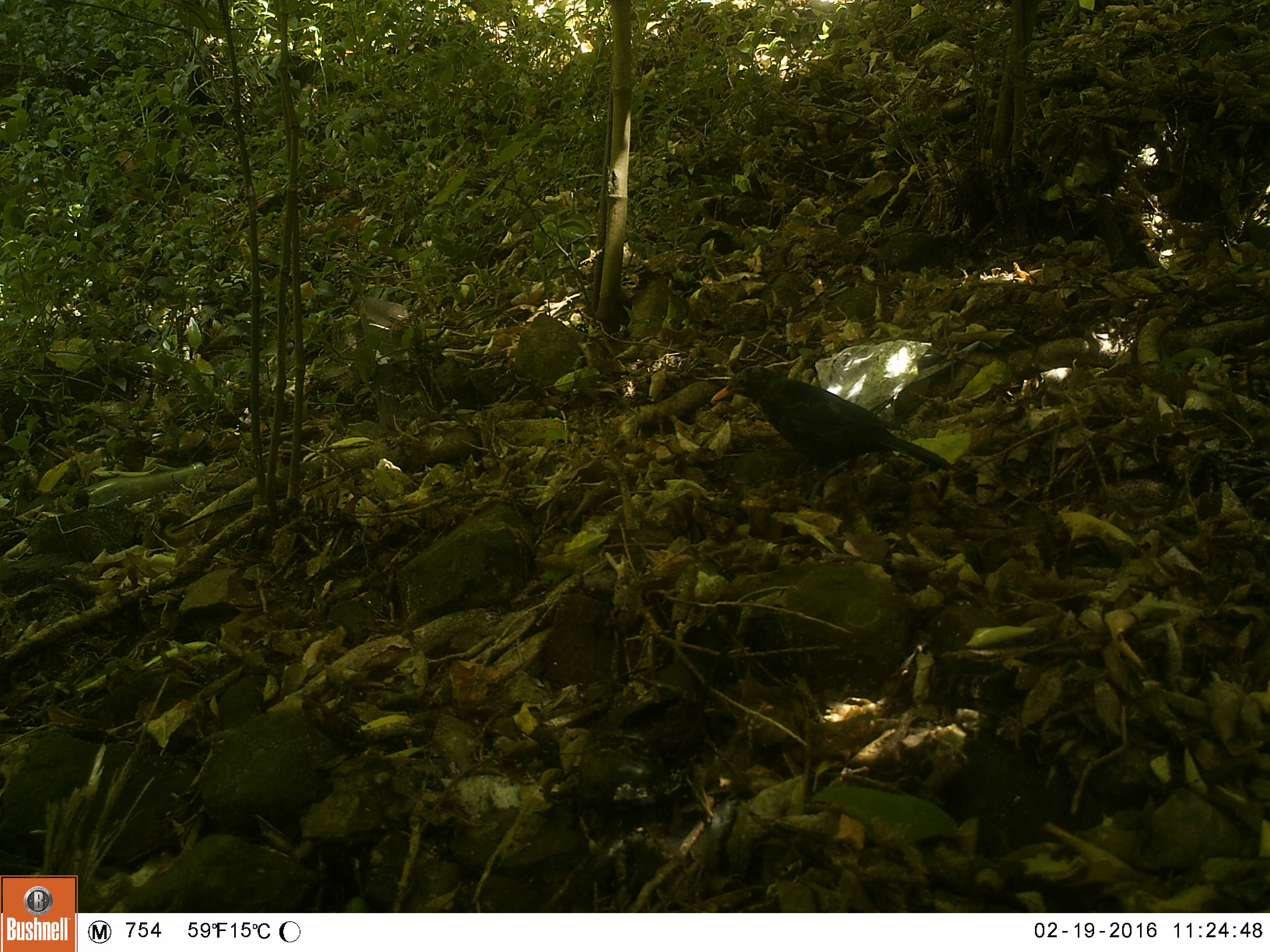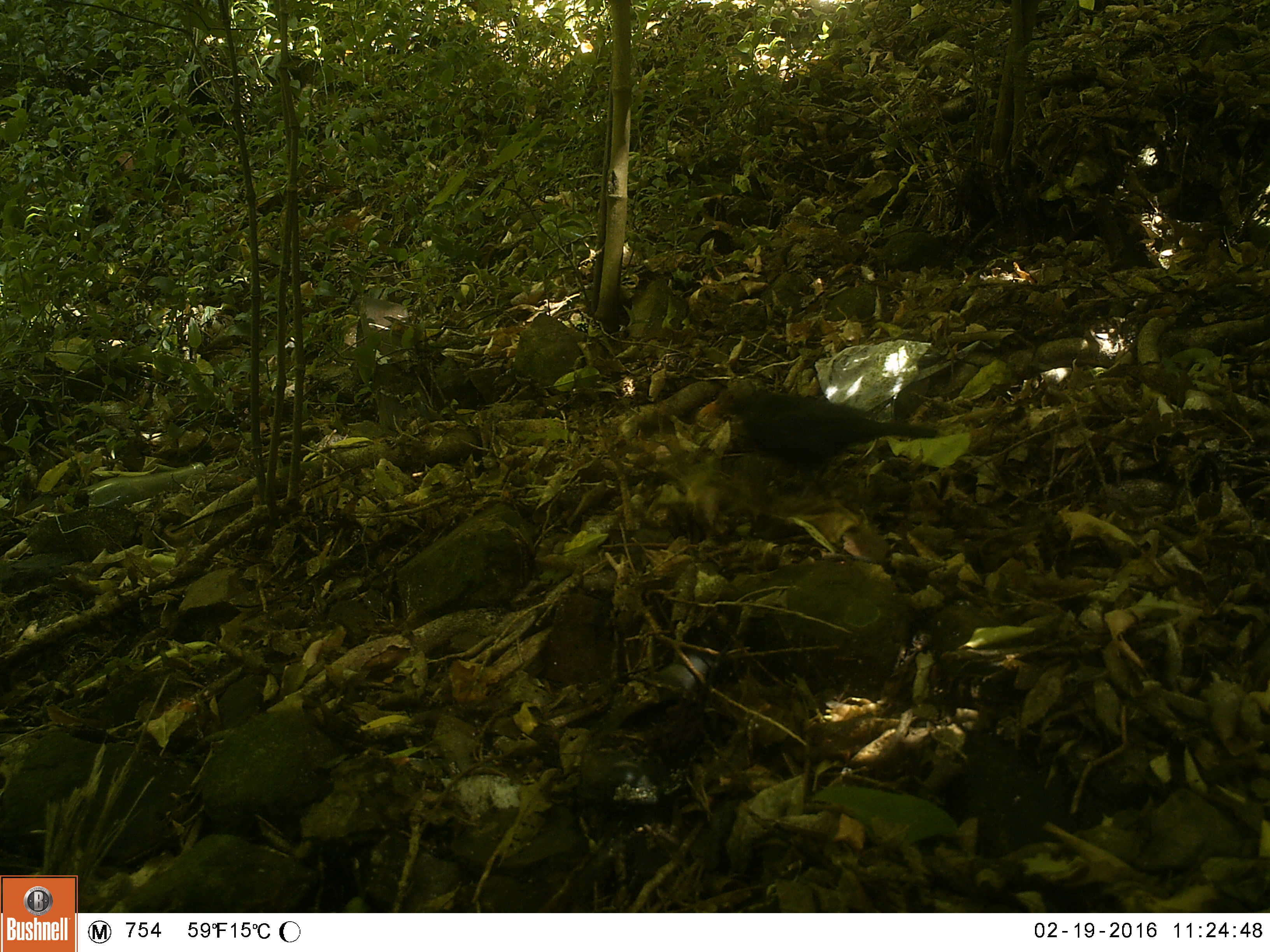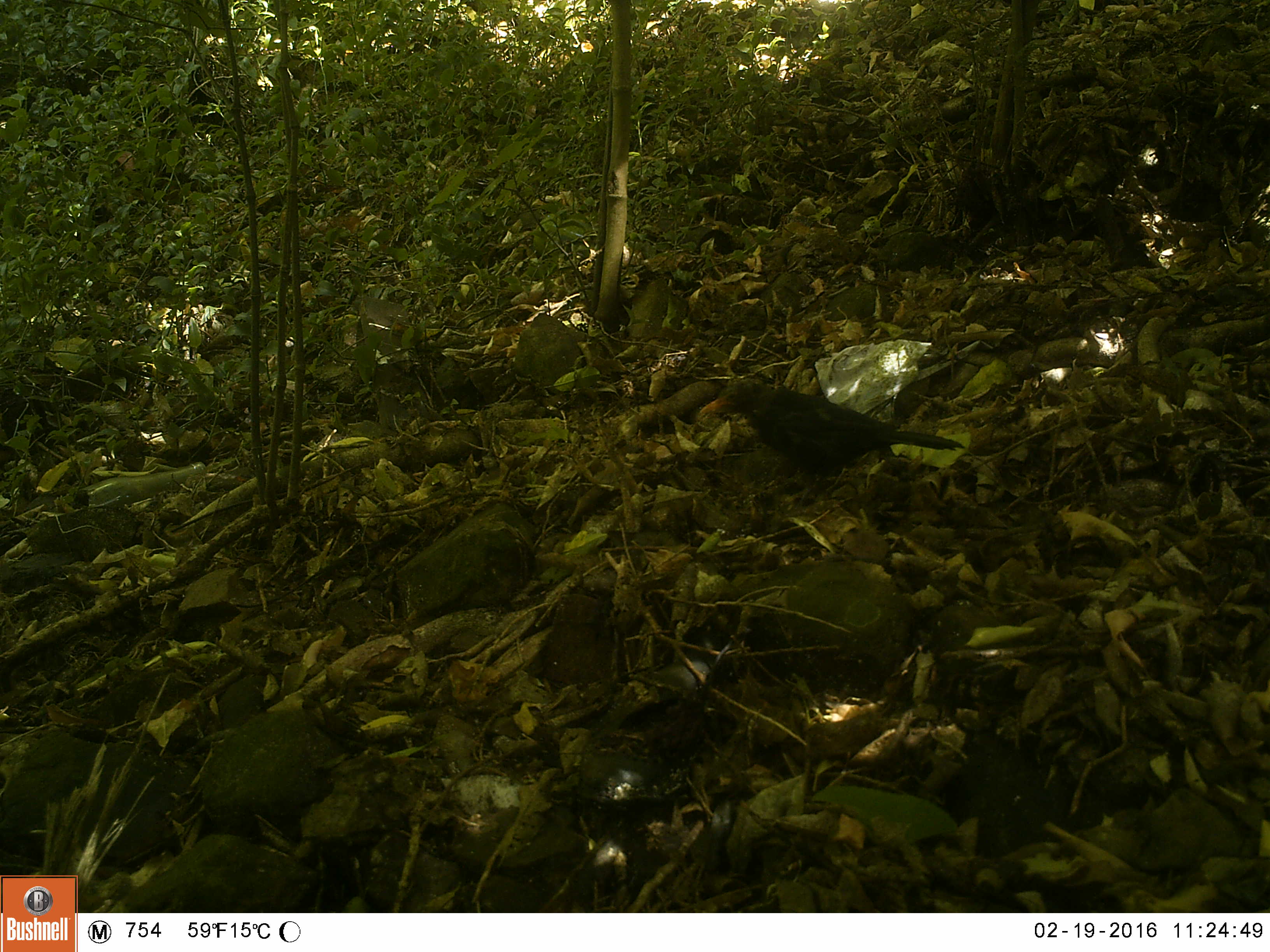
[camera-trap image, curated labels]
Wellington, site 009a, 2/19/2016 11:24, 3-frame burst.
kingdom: Animalia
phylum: Chordata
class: Aves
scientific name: Aves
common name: bird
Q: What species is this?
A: Bird (Aves).